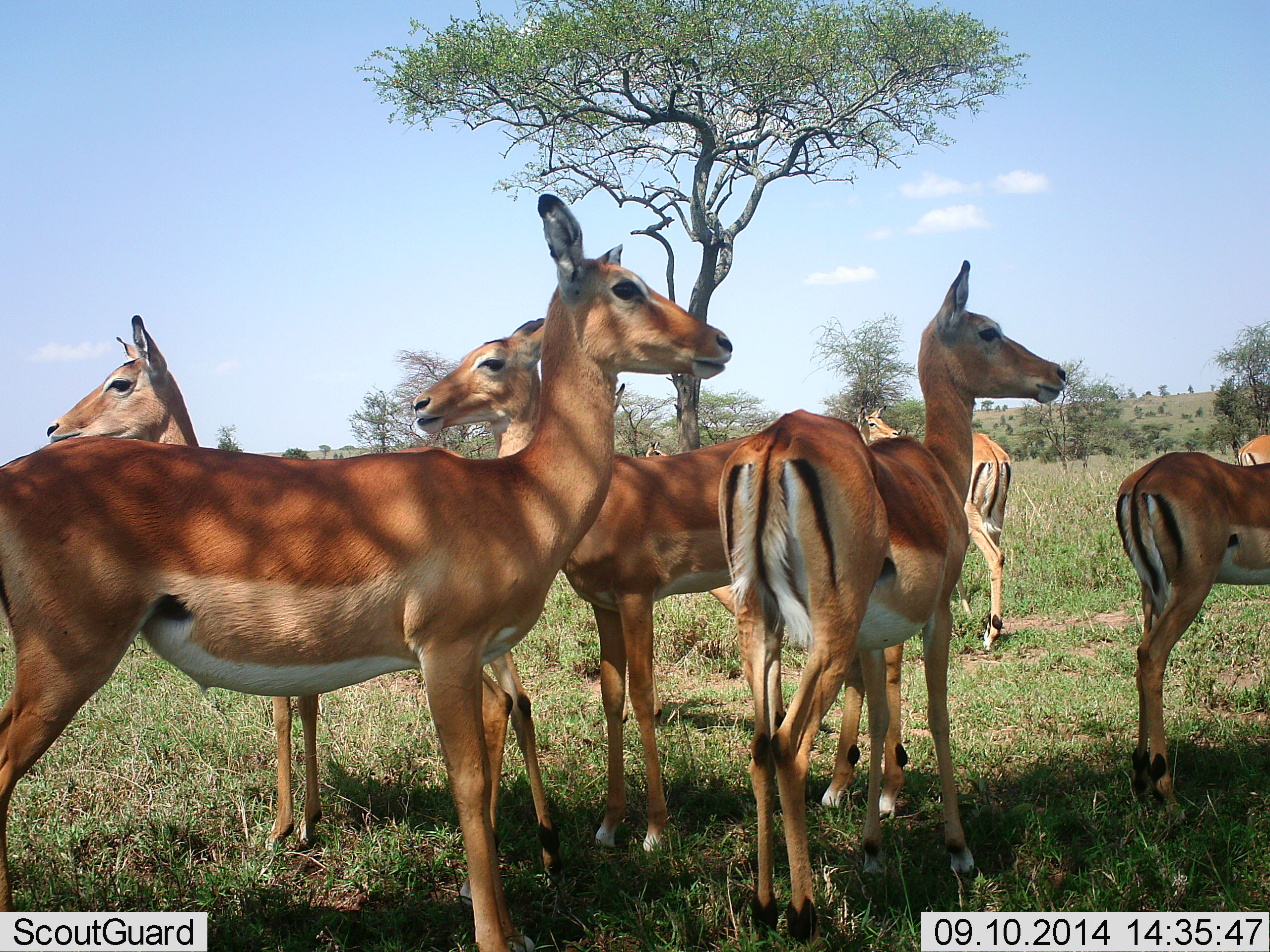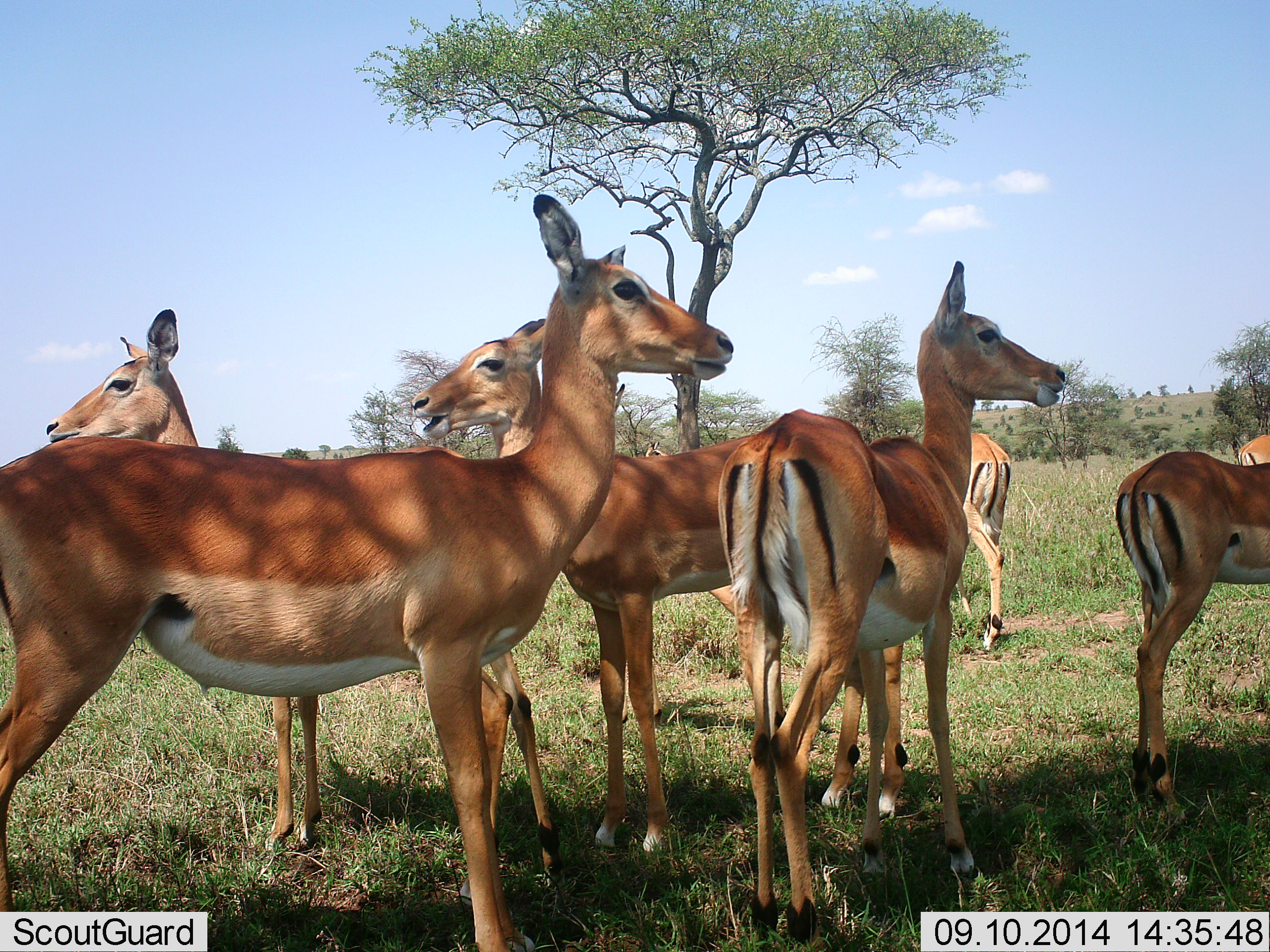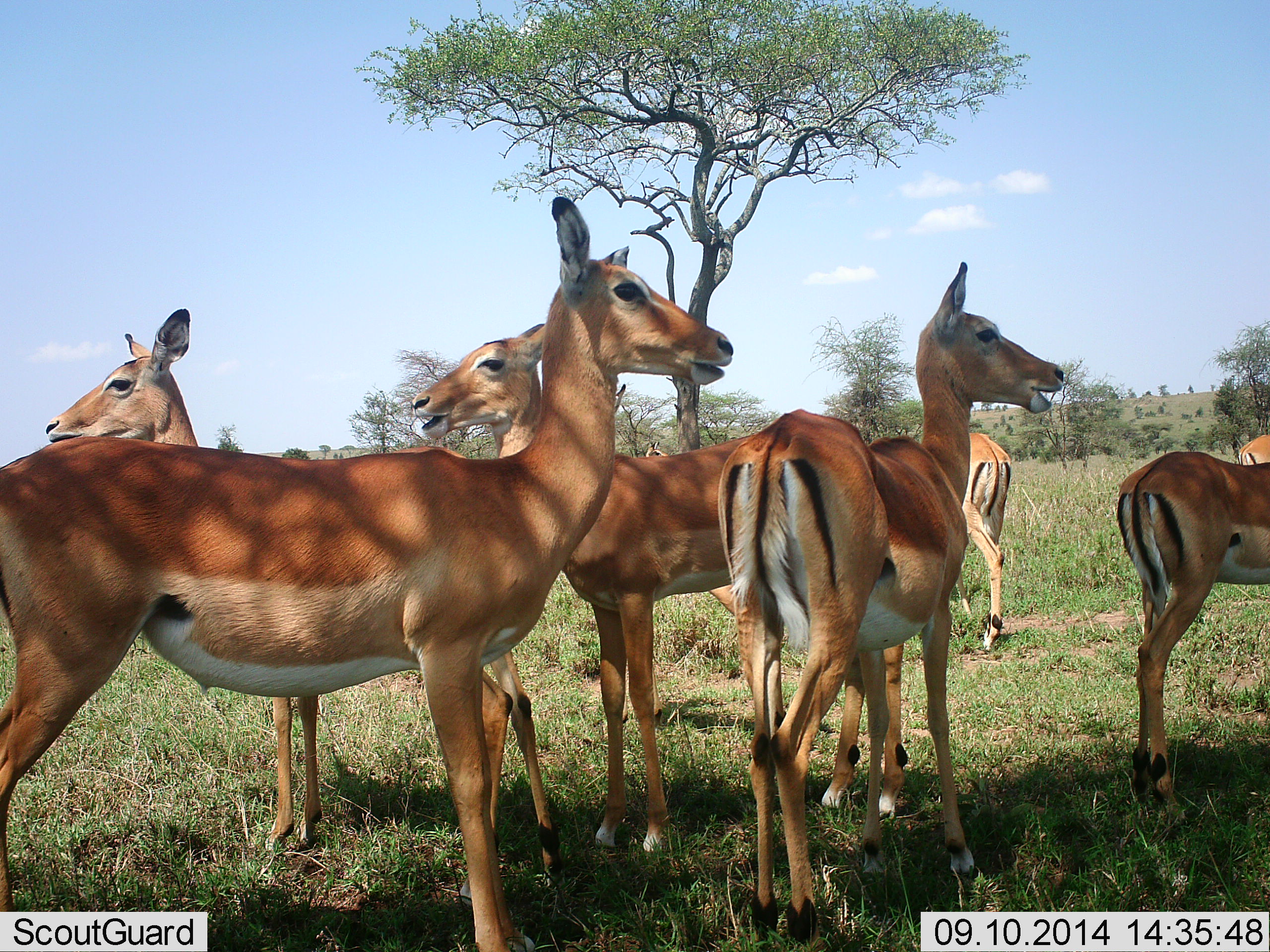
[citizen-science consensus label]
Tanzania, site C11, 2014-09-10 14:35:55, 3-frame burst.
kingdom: Animalia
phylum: Chordata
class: Mammalia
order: Artiodactyla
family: Bovidae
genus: Aepyceros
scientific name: Aepyceros melampus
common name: impala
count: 7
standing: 100%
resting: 0%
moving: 0%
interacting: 0%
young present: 10%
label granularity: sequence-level